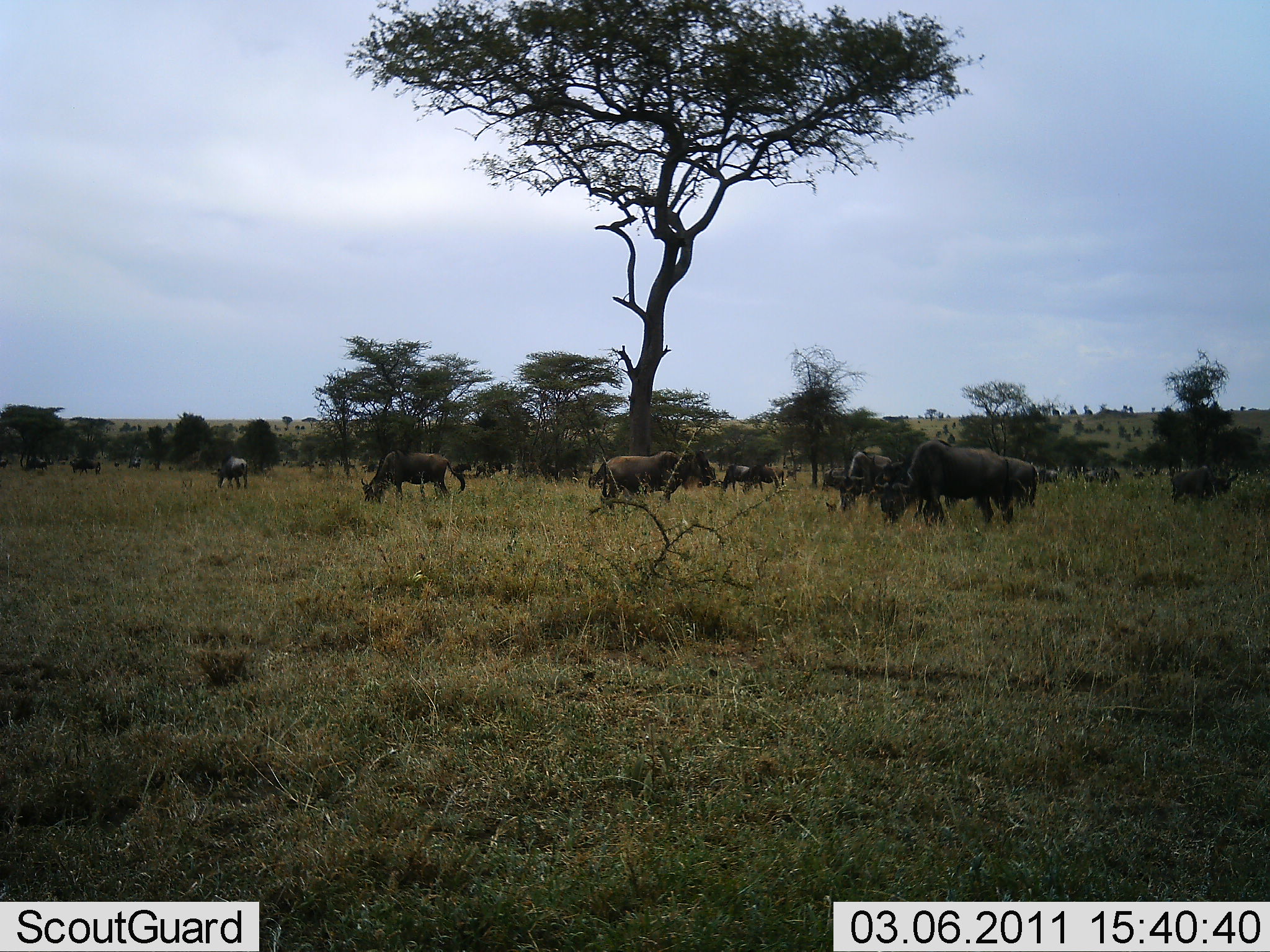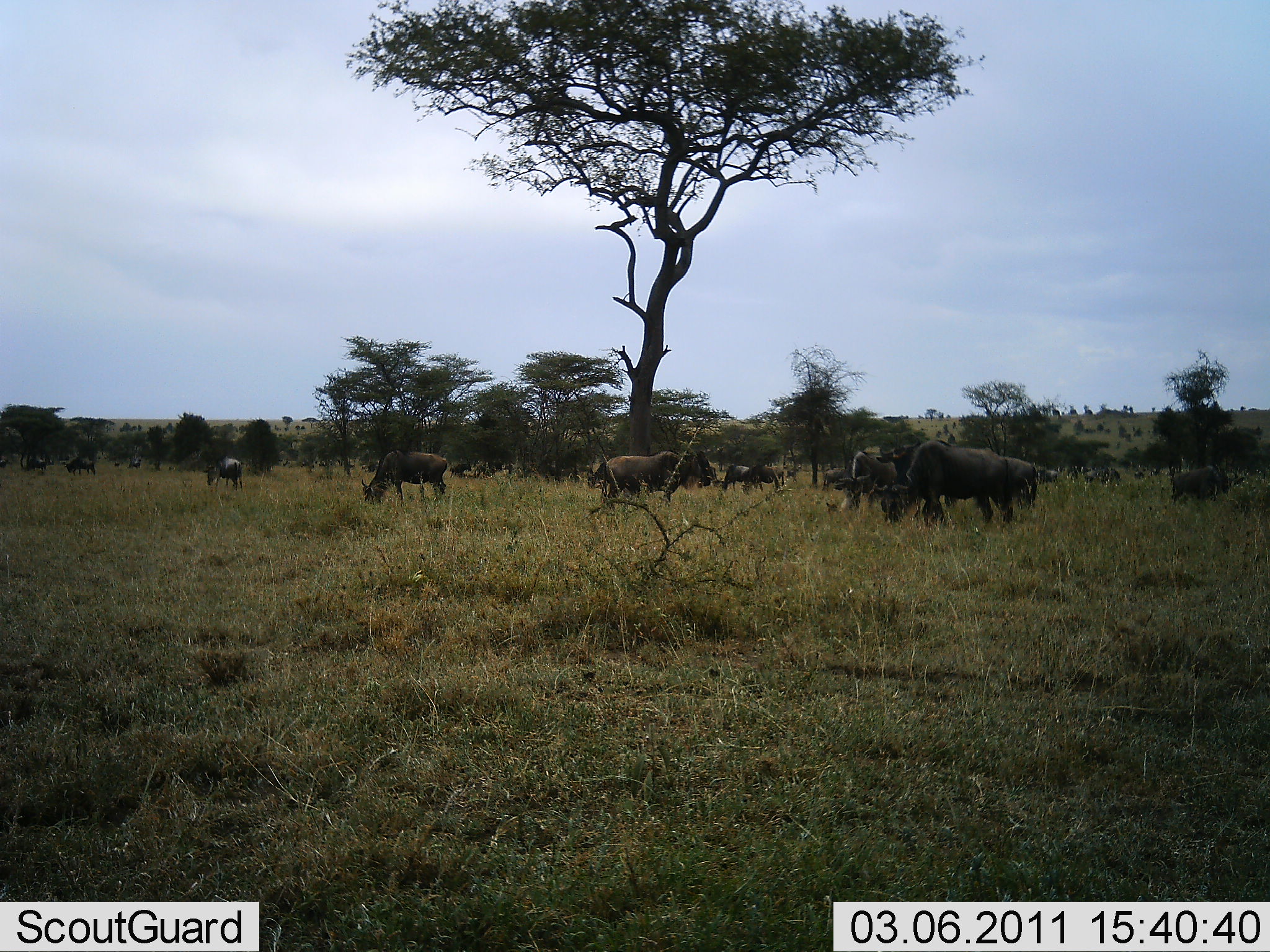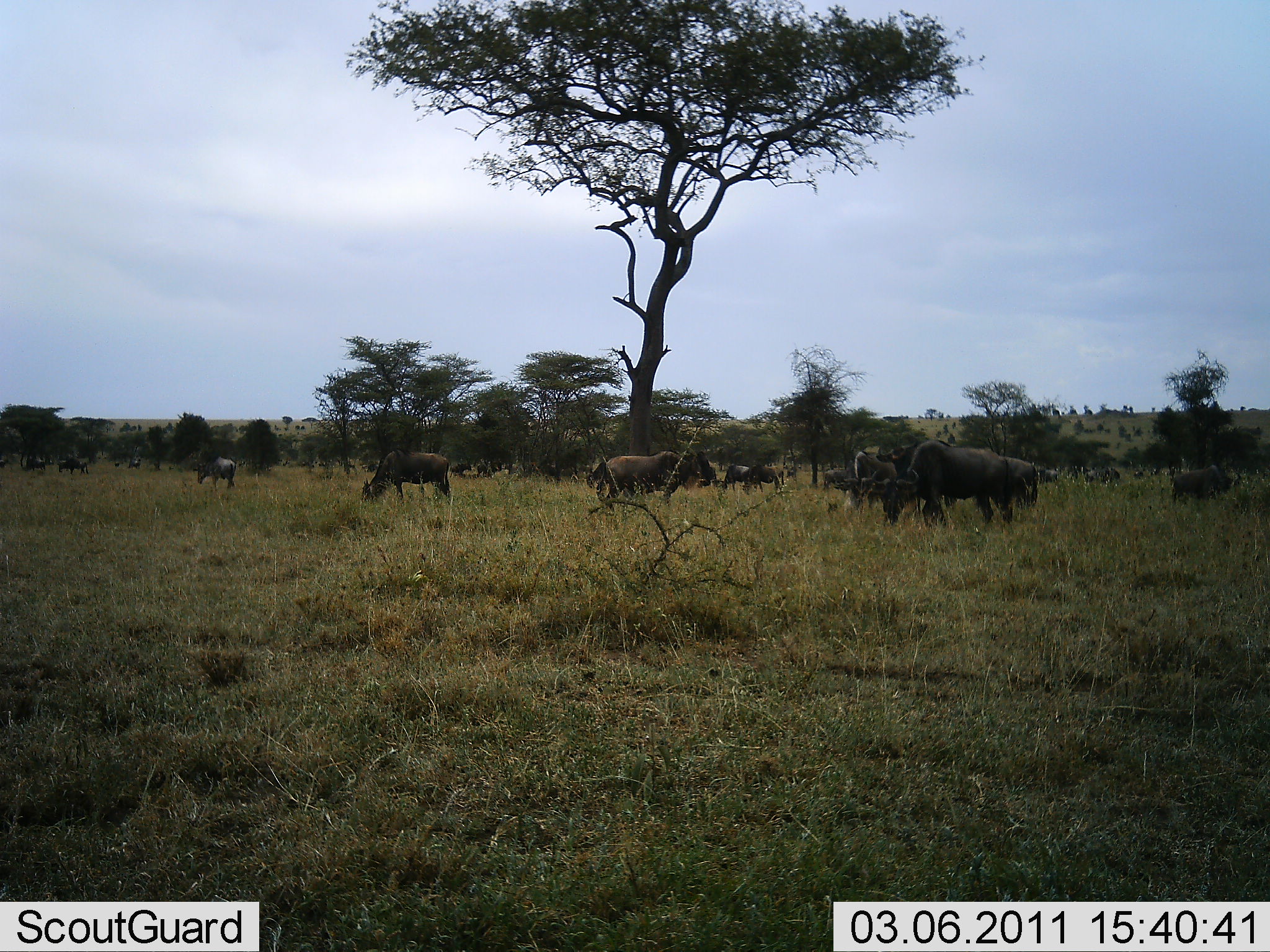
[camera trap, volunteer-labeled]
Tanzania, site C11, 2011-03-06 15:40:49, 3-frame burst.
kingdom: Animalia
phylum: Chordata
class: Mammalia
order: Artiodactyla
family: Bovidae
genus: Connochaetes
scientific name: Connochaetes taurinus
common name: blue wildebeest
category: wildebeest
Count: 11-50.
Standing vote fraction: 58%.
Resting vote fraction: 0%.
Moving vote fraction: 25%.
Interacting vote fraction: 0%.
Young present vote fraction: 0%.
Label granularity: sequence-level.